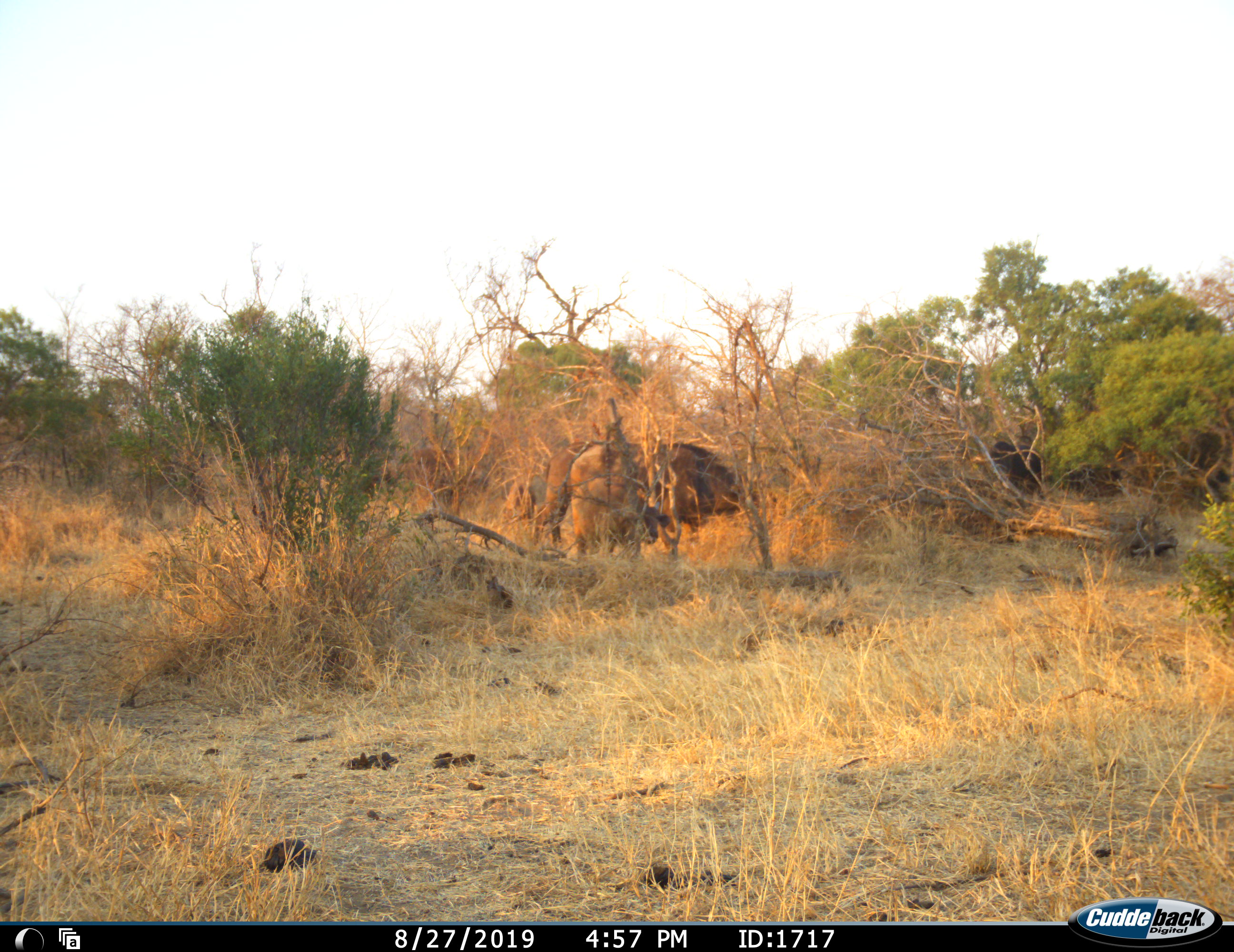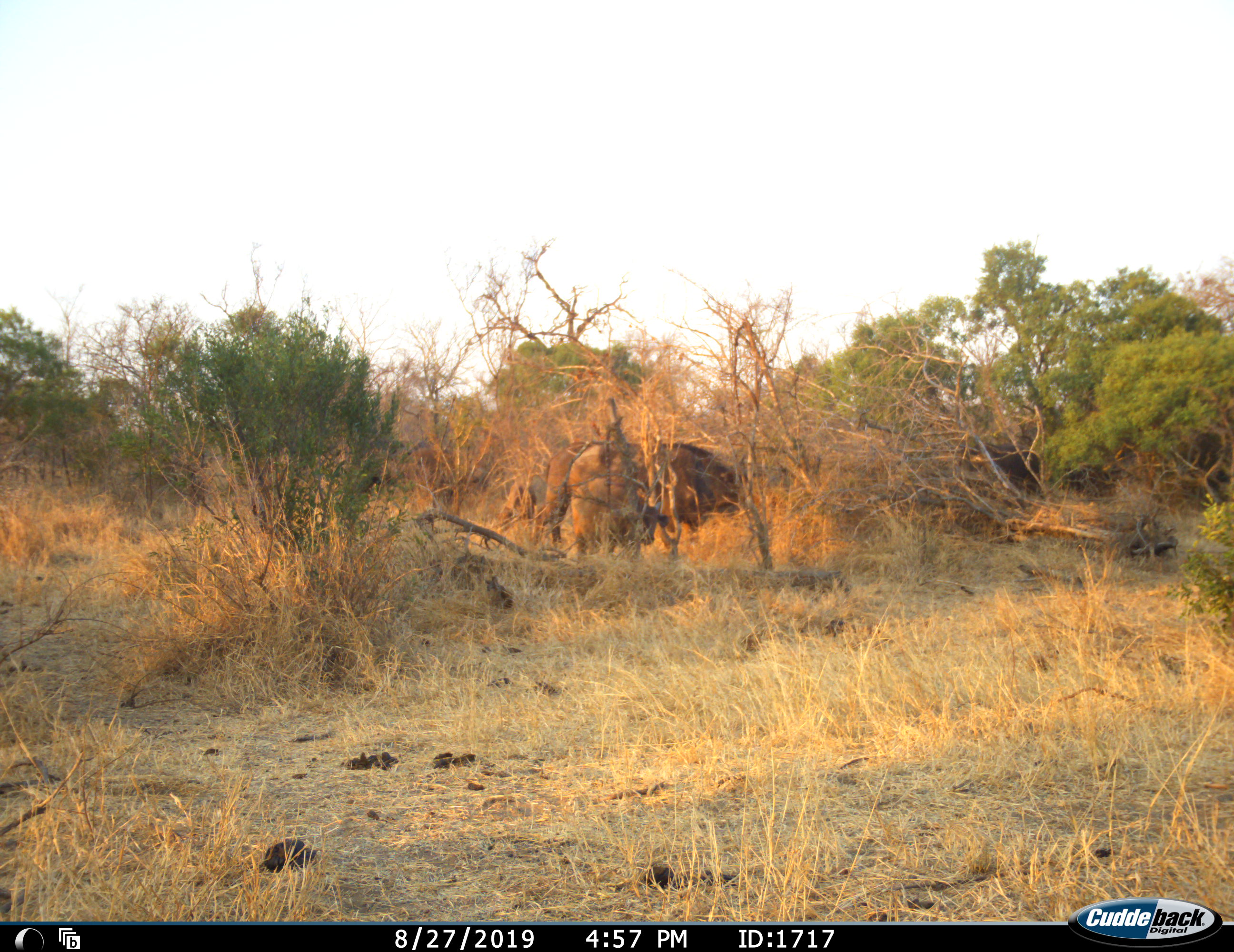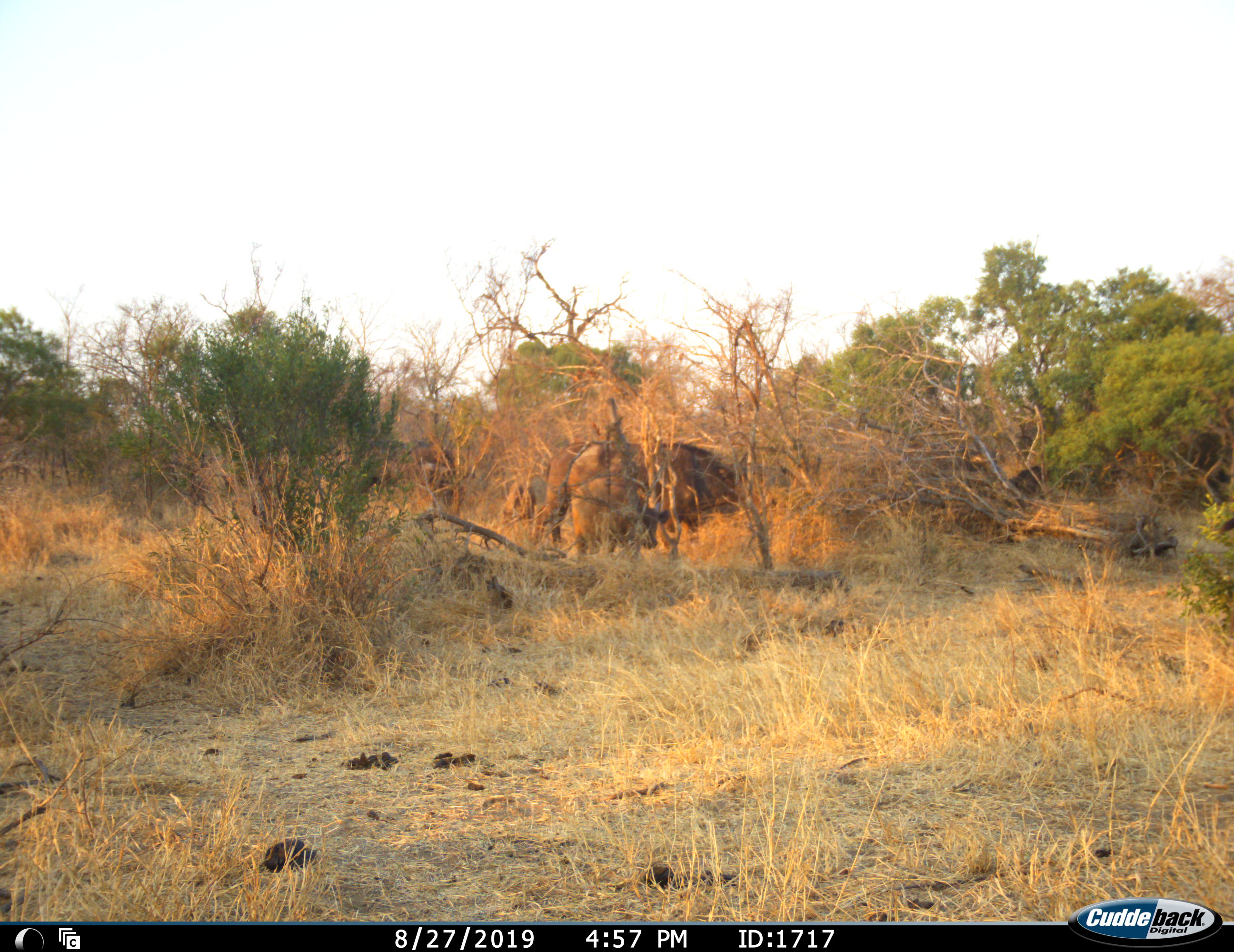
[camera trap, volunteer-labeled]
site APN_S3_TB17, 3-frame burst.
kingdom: Animalia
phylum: Chordata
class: Mammalia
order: Artiodactyla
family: Bovidae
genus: Syncerus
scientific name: Syncerus caffer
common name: african buffalo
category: buffalo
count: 6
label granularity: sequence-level